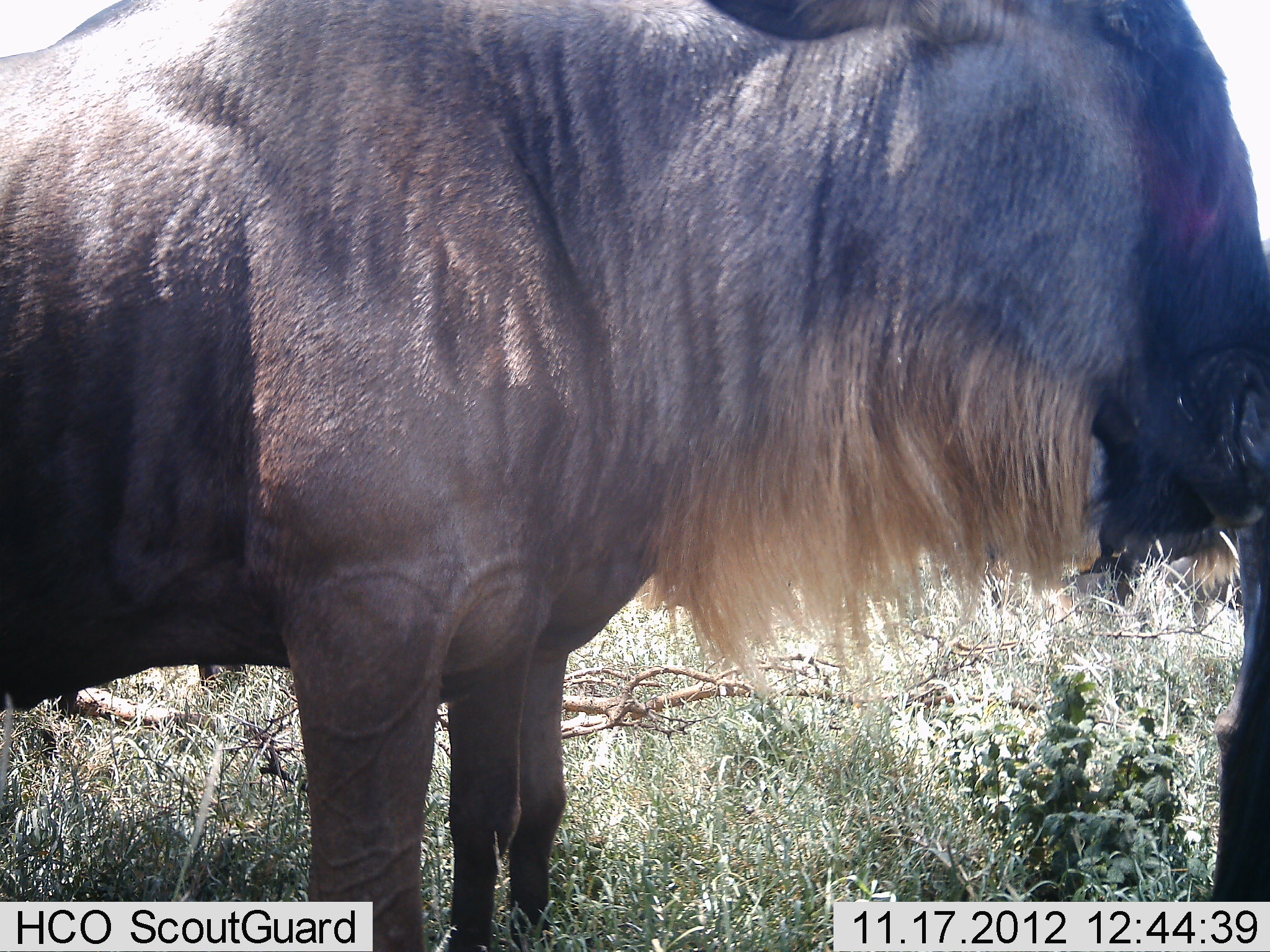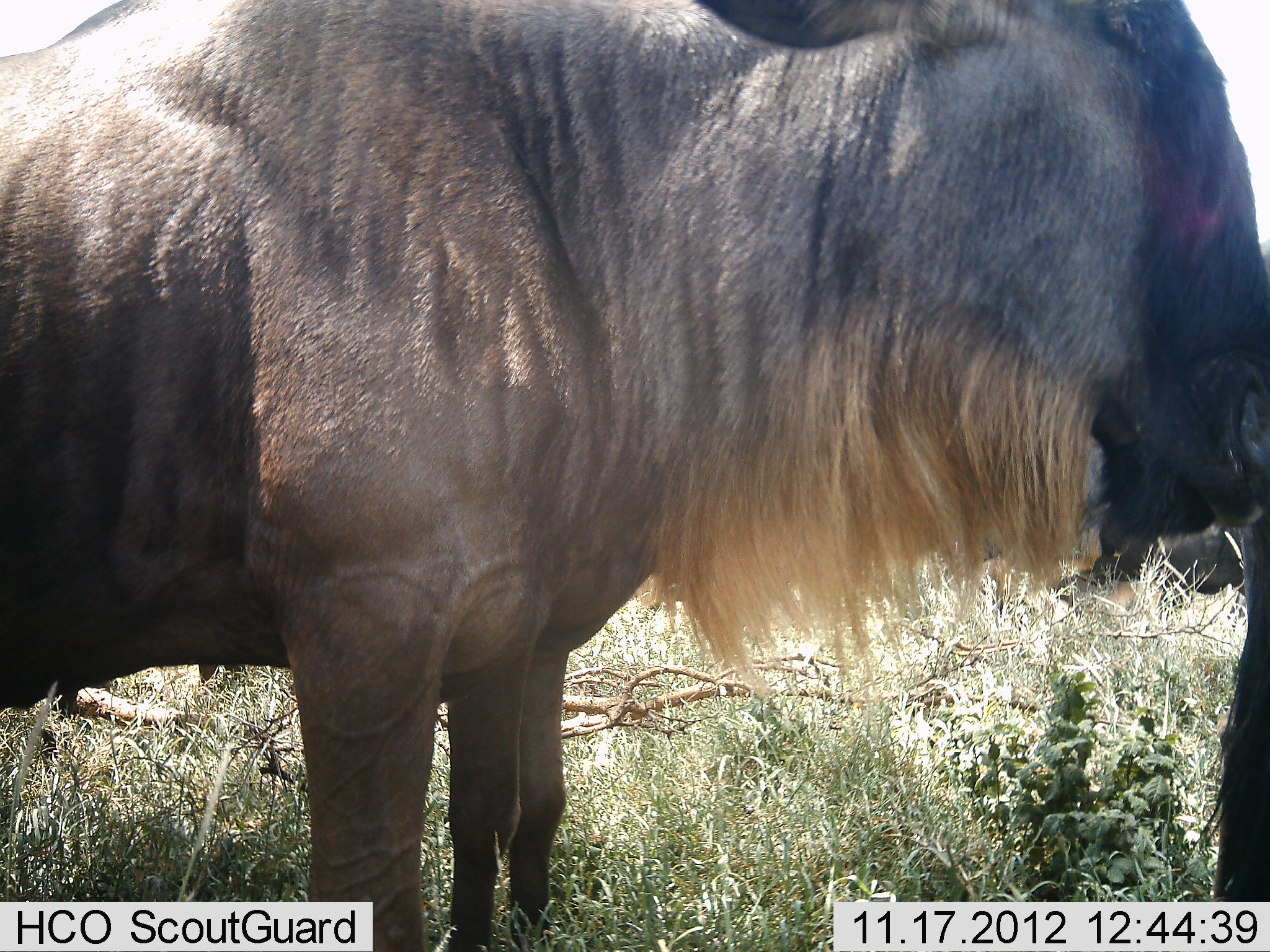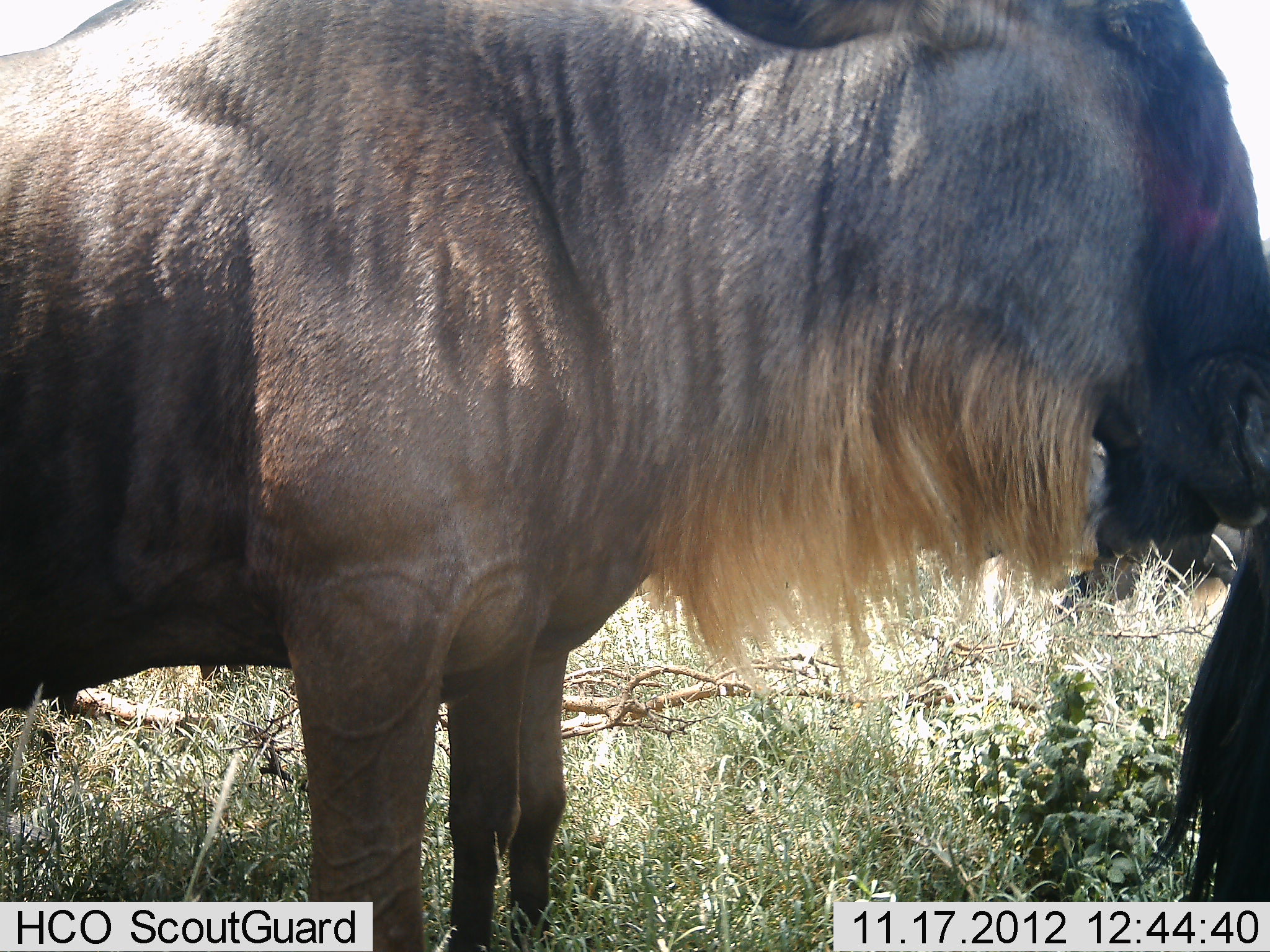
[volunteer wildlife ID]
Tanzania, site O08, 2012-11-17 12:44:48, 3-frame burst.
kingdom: Animalia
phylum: Chordata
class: Mammalia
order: Artiodactyla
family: Bovidae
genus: Connochaetes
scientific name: Connochaetes taurinus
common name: blue wildebeest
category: wildebeest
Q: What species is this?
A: Wildebeest (blue wildebeest) (Connochaetes taurinus).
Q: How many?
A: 2.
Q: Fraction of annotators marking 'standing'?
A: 100%.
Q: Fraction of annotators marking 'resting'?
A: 10%.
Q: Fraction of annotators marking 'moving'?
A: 0%.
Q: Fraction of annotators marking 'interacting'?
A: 0%.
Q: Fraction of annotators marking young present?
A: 0%.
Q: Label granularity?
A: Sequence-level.